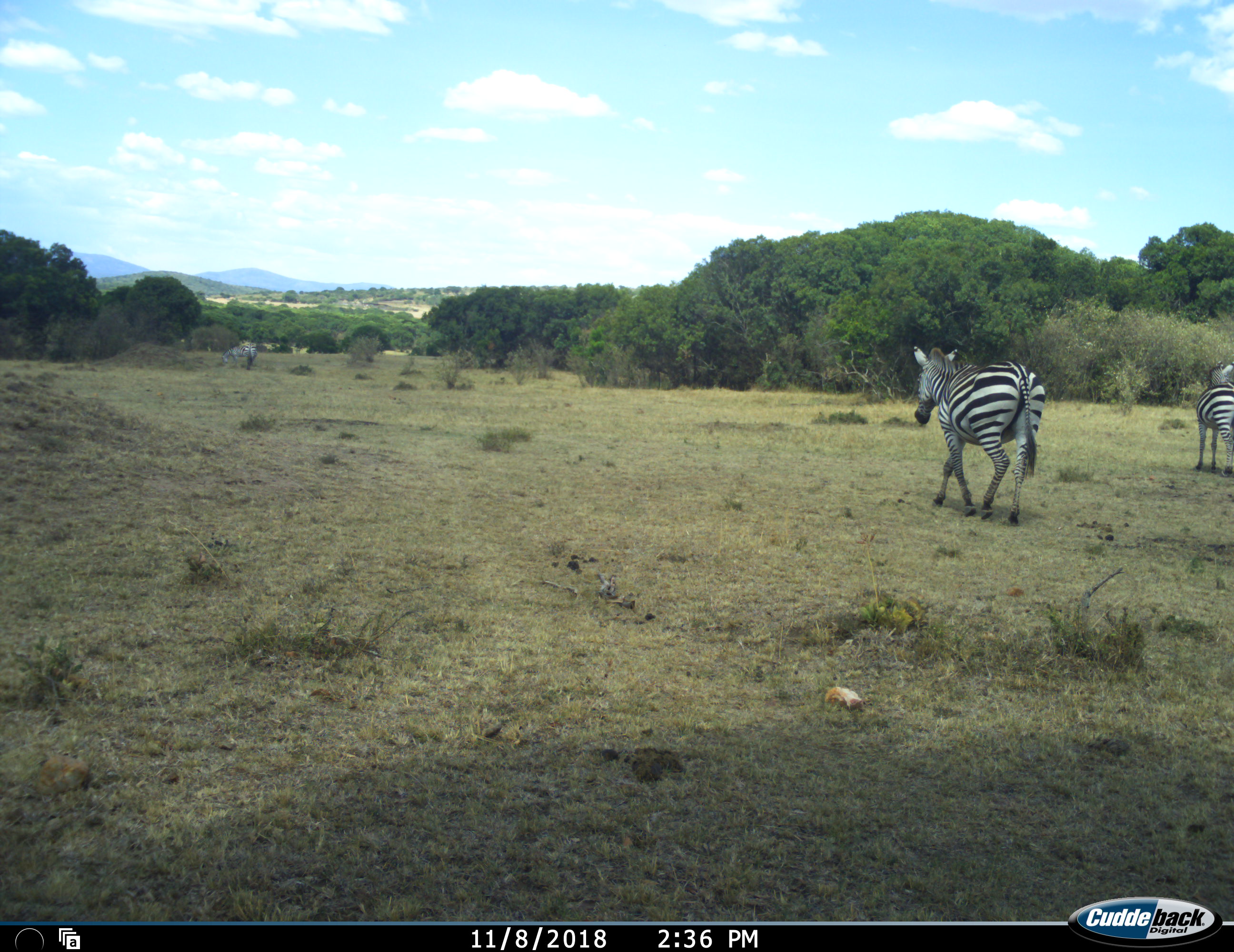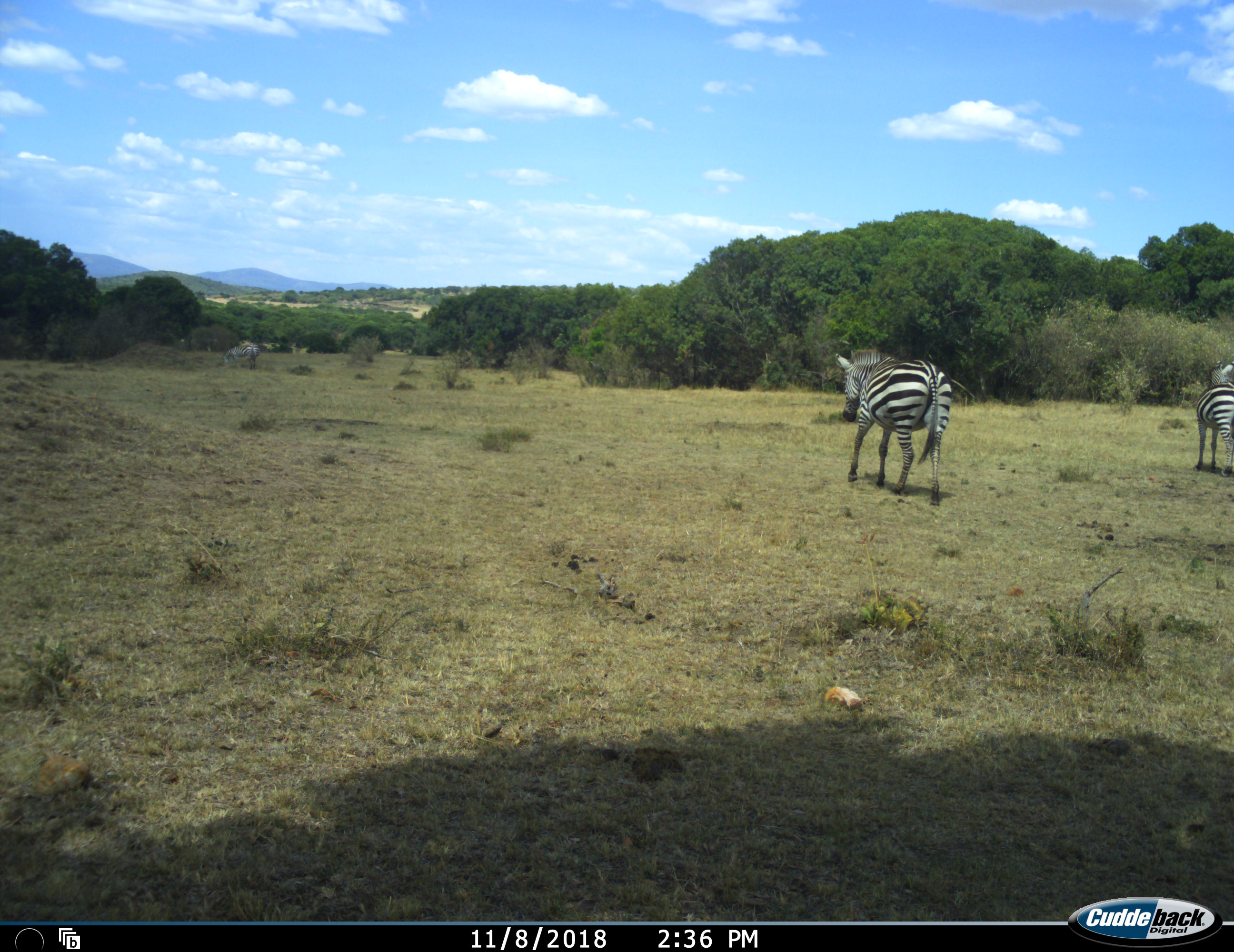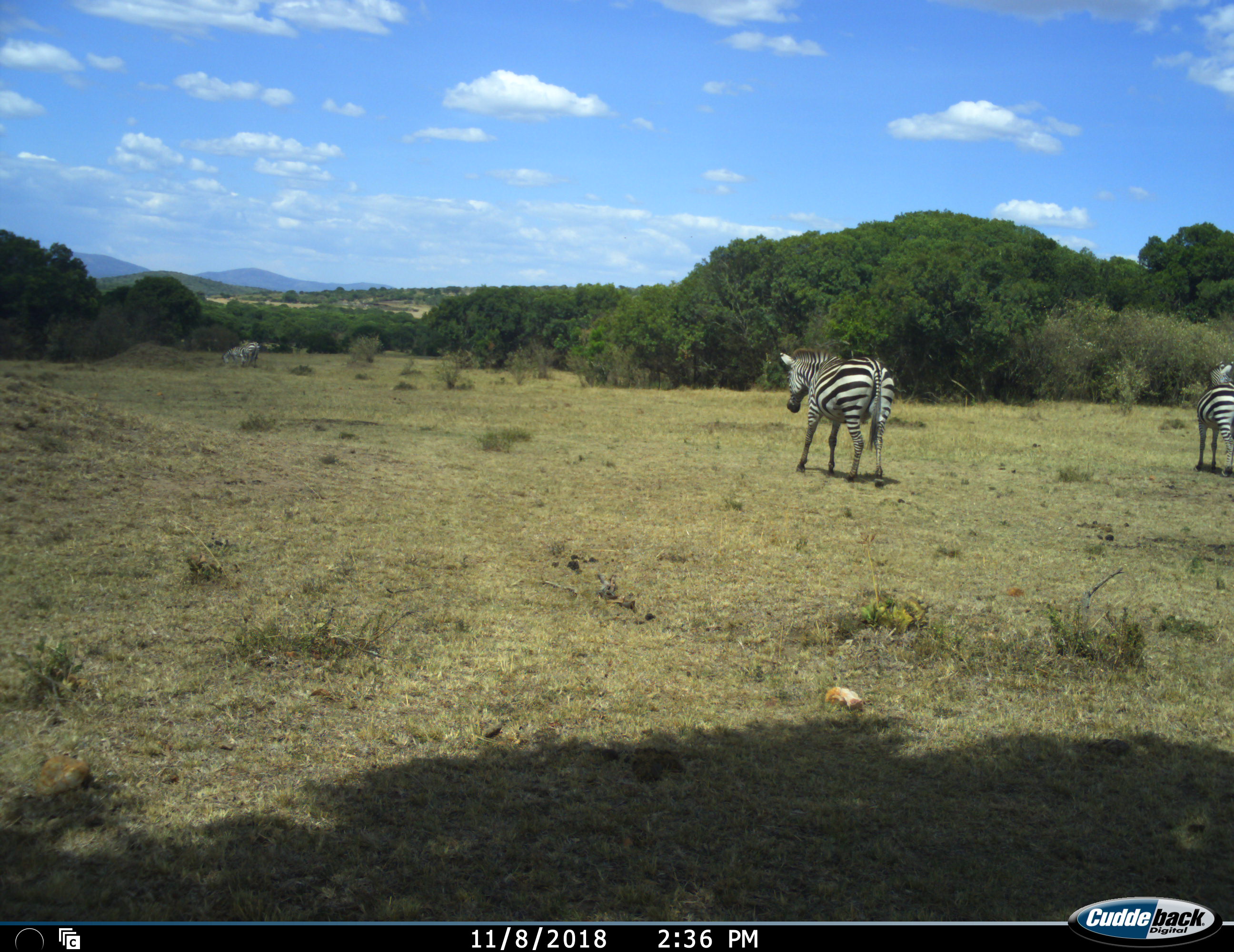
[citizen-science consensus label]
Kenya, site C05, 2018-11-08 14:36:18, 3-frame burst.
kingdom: Animalia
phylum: Chordata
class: Mammalia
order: Perissodactyla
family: Equidae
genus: Equus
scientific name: Equus quagga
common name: plains zebra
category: zebra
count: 4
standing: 60%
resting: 0%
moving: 90%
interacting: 0%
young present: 0%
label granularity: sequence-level